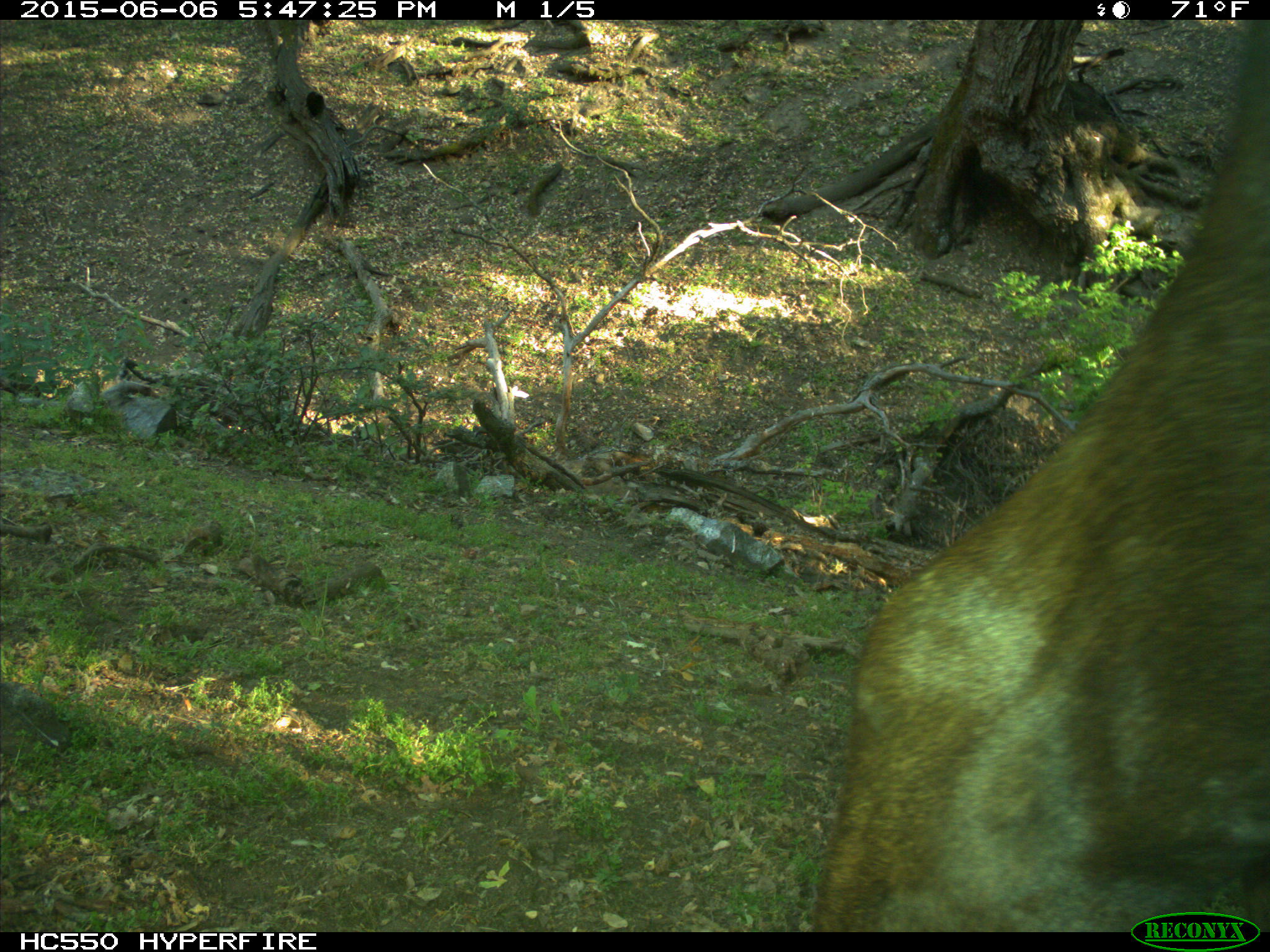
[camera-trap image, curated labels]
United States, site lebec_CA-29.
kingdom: Animalia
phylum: Chordata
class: Mammalia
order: Artiodactyla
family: Bovidae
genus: Bos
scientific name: Bos taurus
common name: domestic cow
Bos taurus (domestic cow).